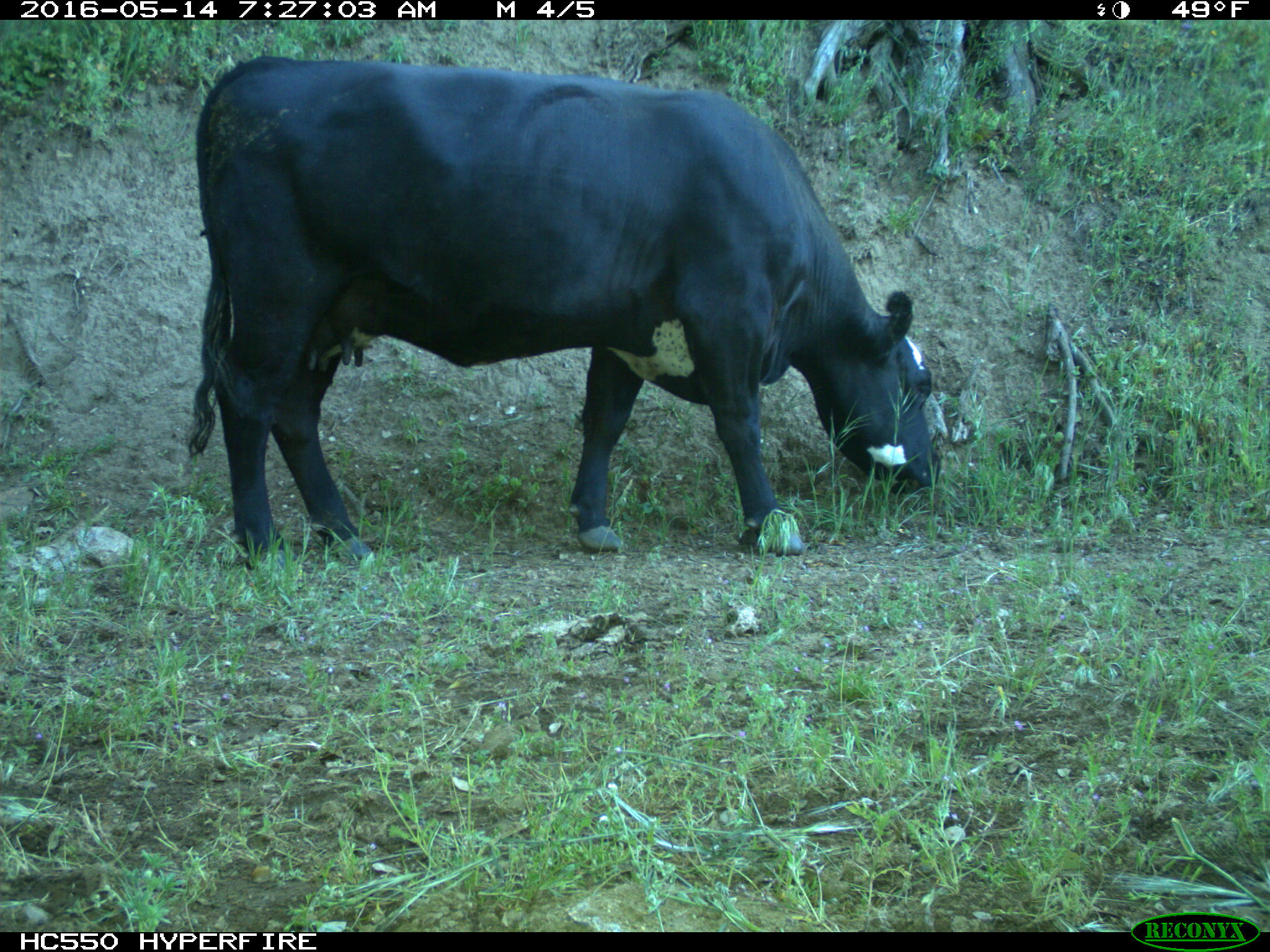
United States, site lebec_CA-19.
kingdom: Animalia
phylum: Chordata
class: Mammalia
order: Artiodactyla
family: Bovidae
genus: Bos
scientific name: Bos taurus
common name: domestic cow